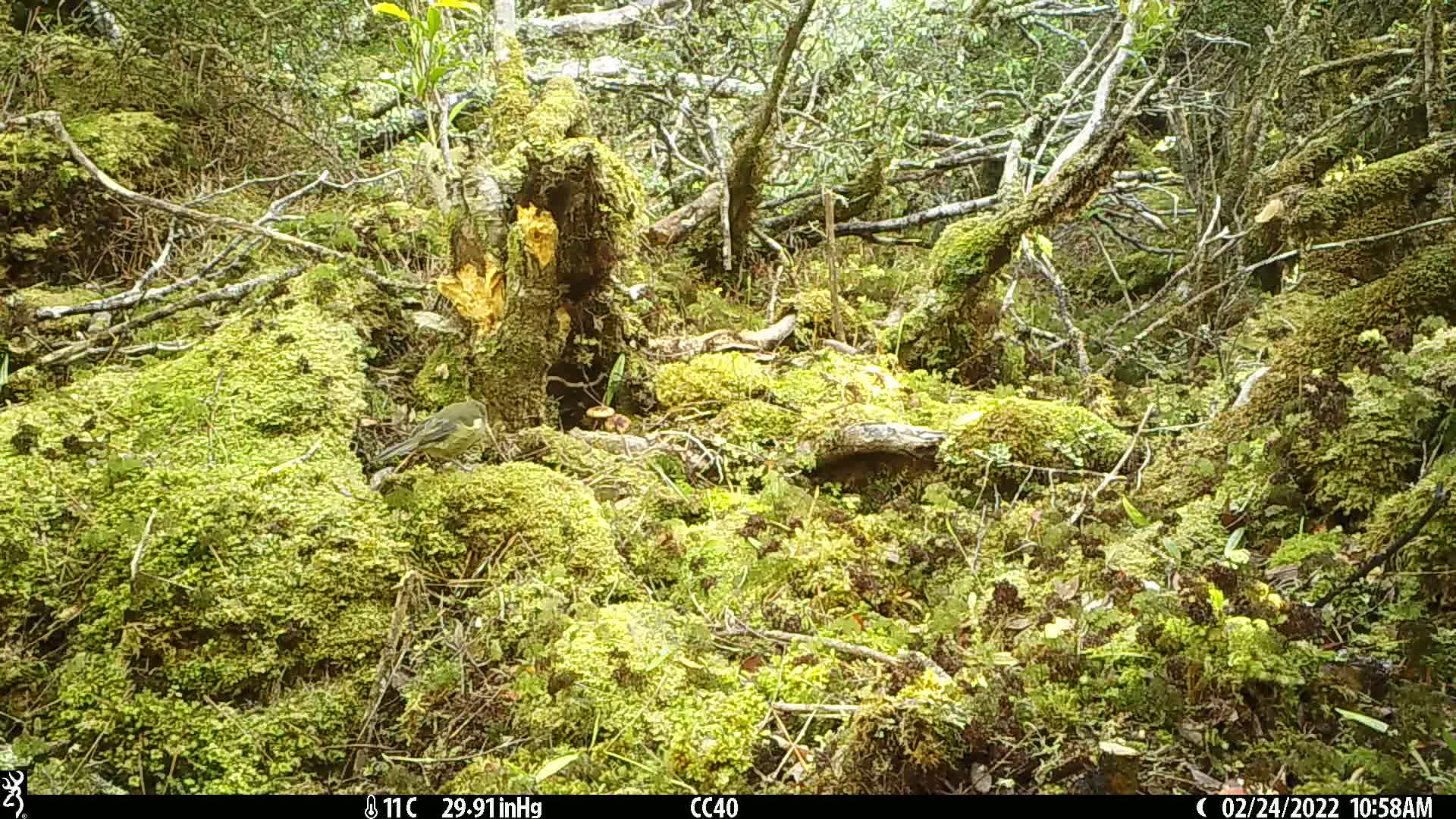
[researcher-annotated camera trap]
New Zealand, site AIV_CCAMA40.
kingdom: Animalia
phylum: Chordata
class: Aves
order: Passeriformes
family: Meliphagidae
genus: Anthornis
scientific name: Anthornis melanura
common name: new zealand bellbird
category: bellbird